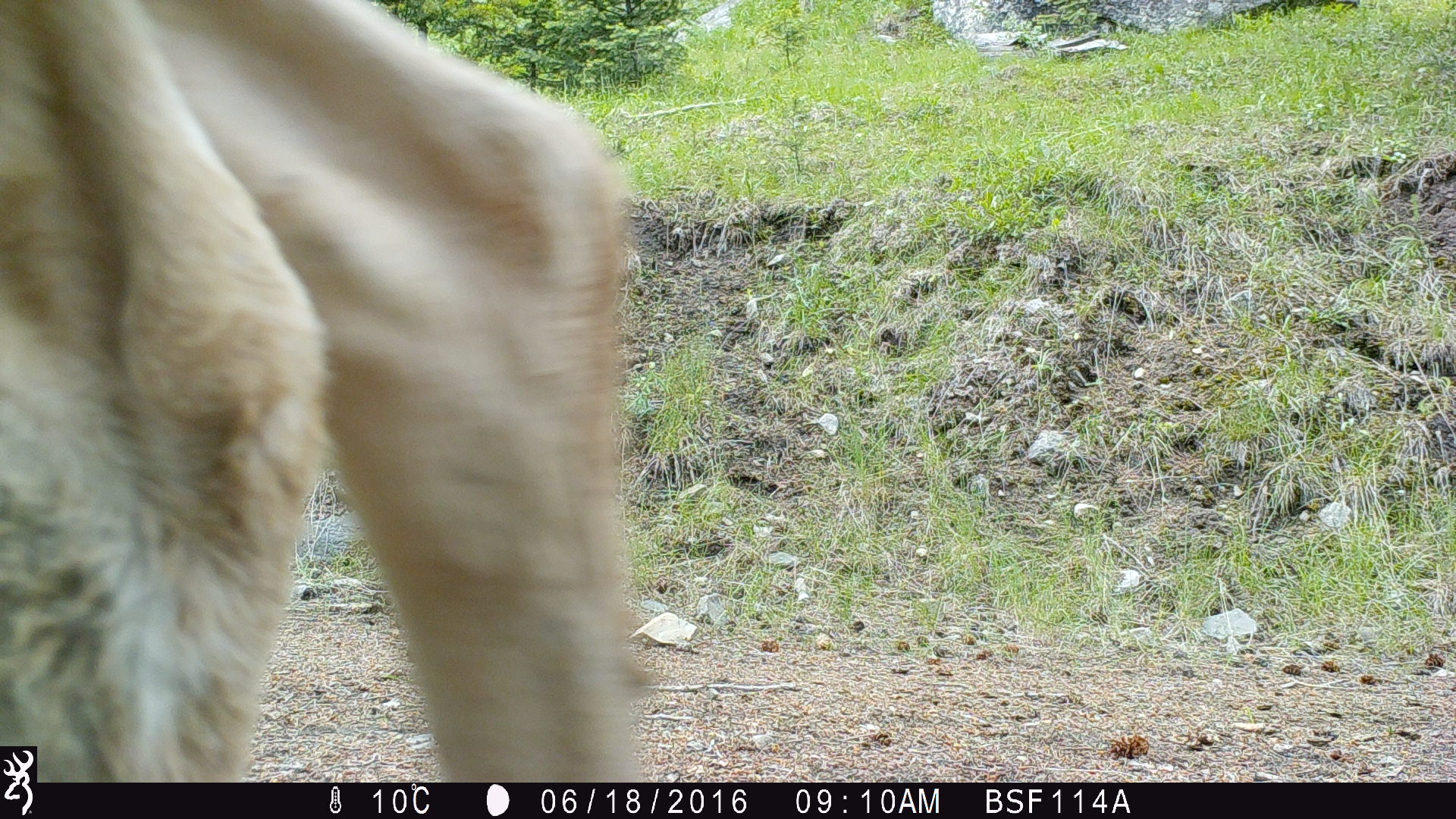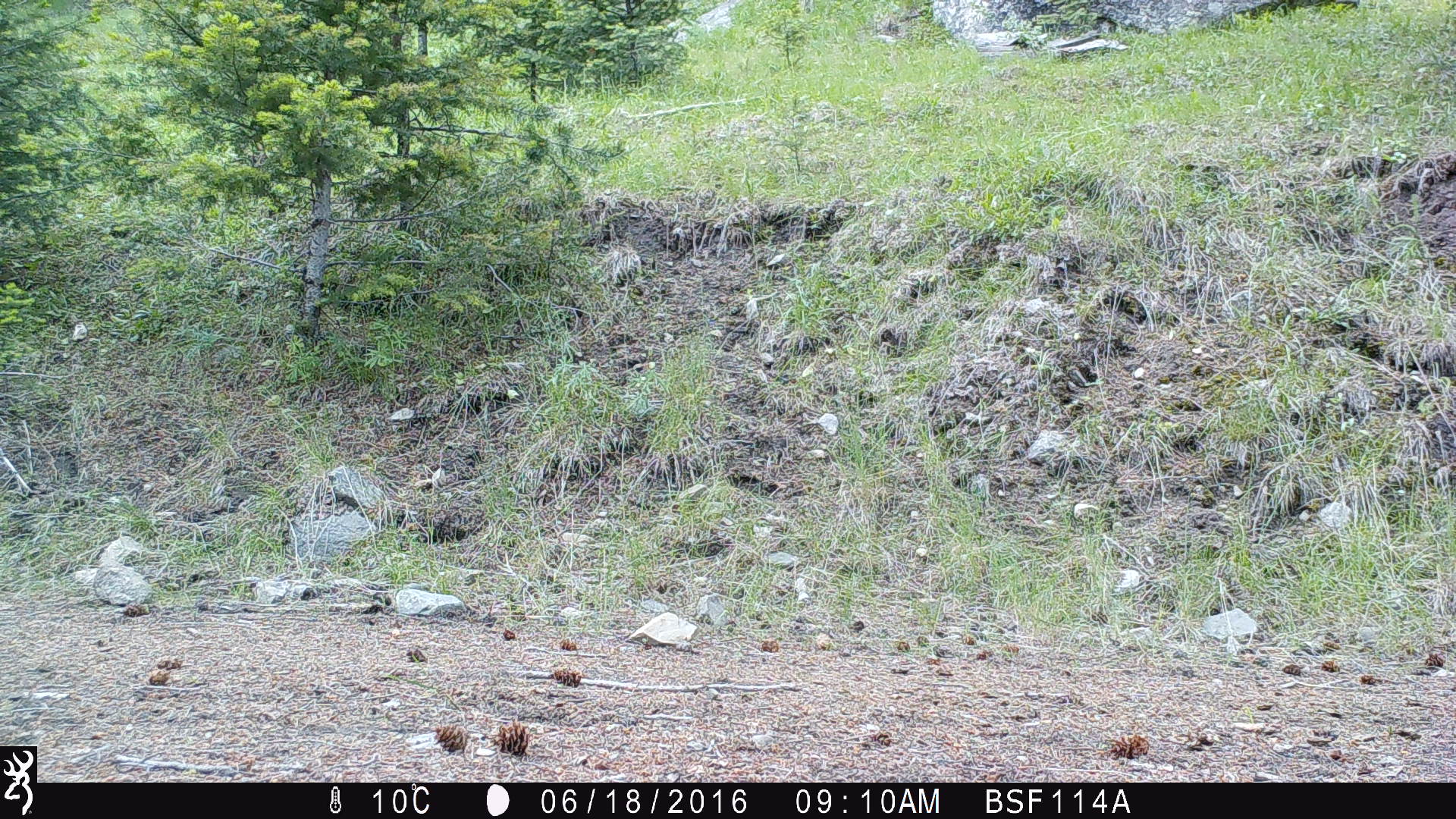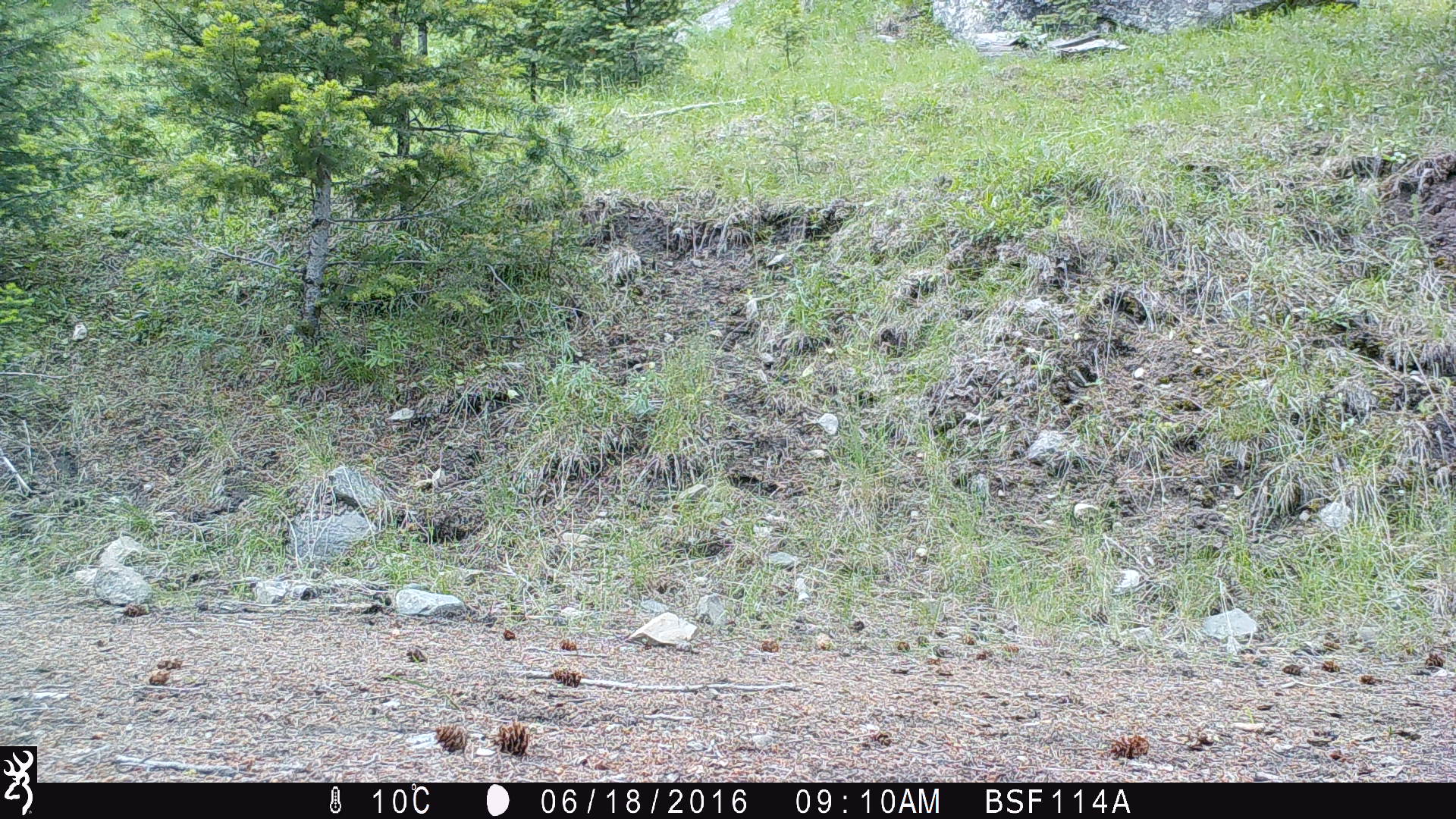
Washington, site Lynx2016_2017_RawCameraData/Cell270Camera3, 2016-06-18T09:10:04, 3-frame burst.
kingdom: Animalia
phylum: Chordata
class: Mammalia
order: Artiodactyla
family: Bovidae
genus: Bos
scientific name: Bos taurus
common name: domestic cattle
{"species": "domestic cattle (Bos taurus)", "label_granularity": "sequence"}